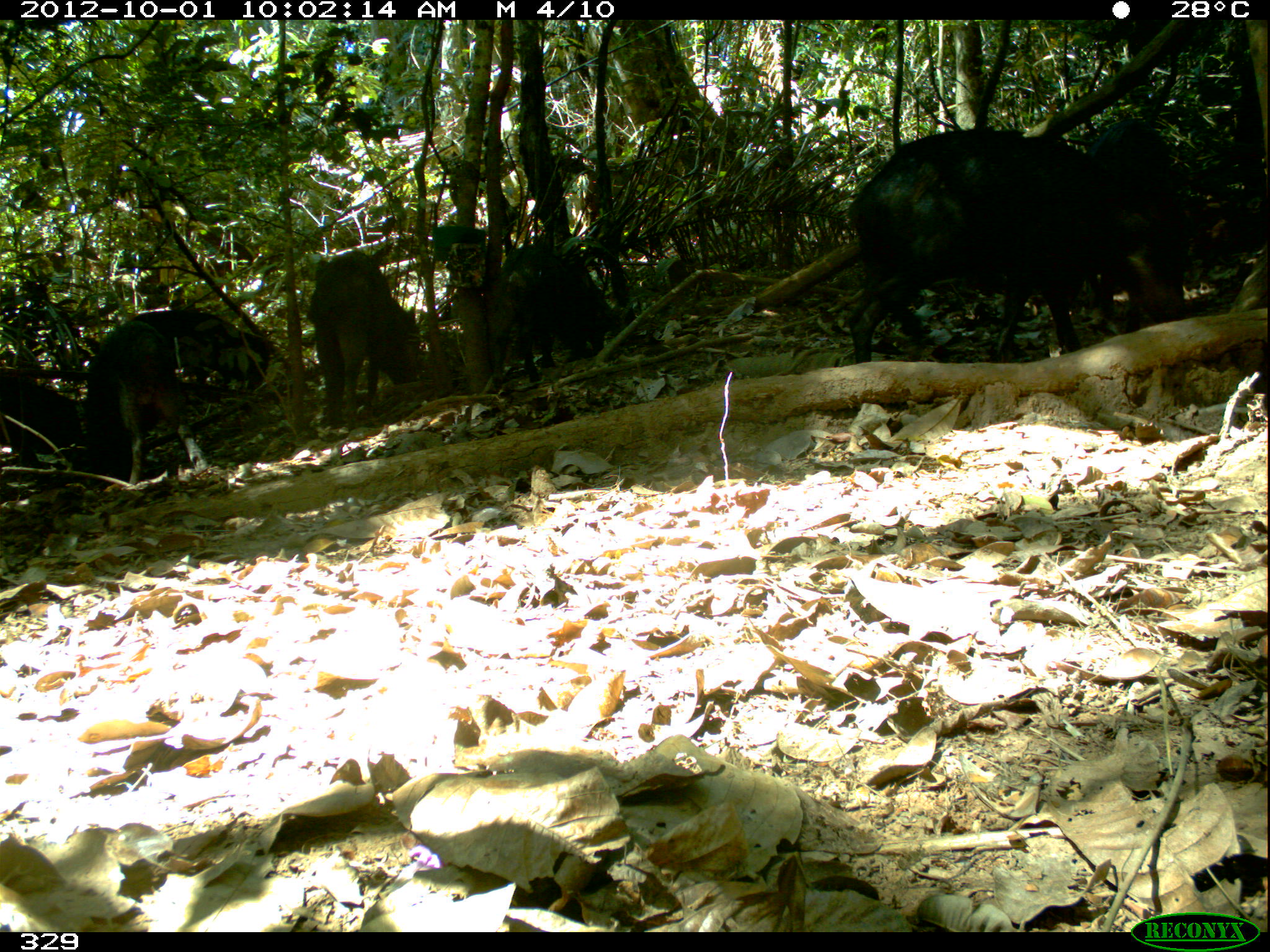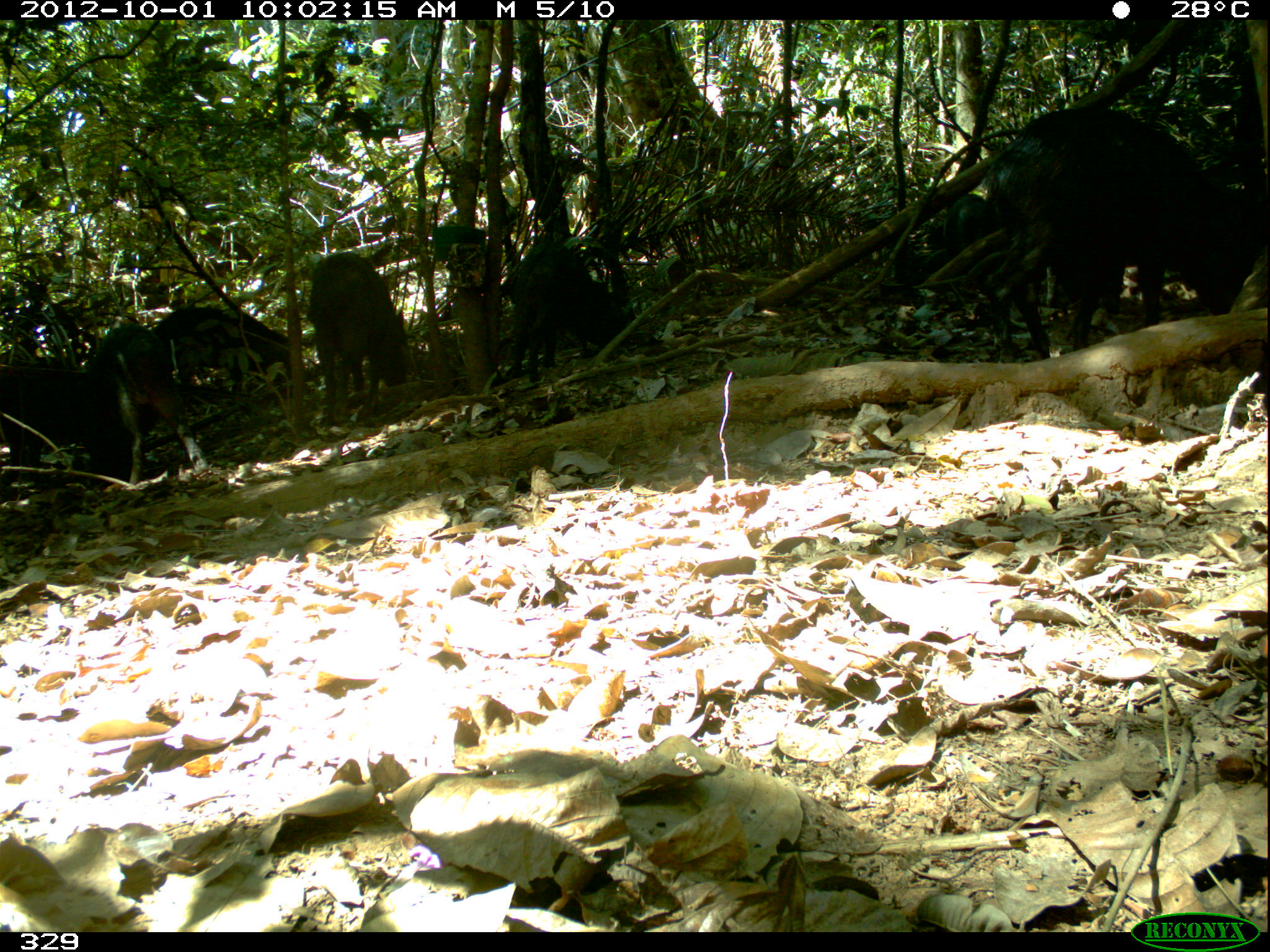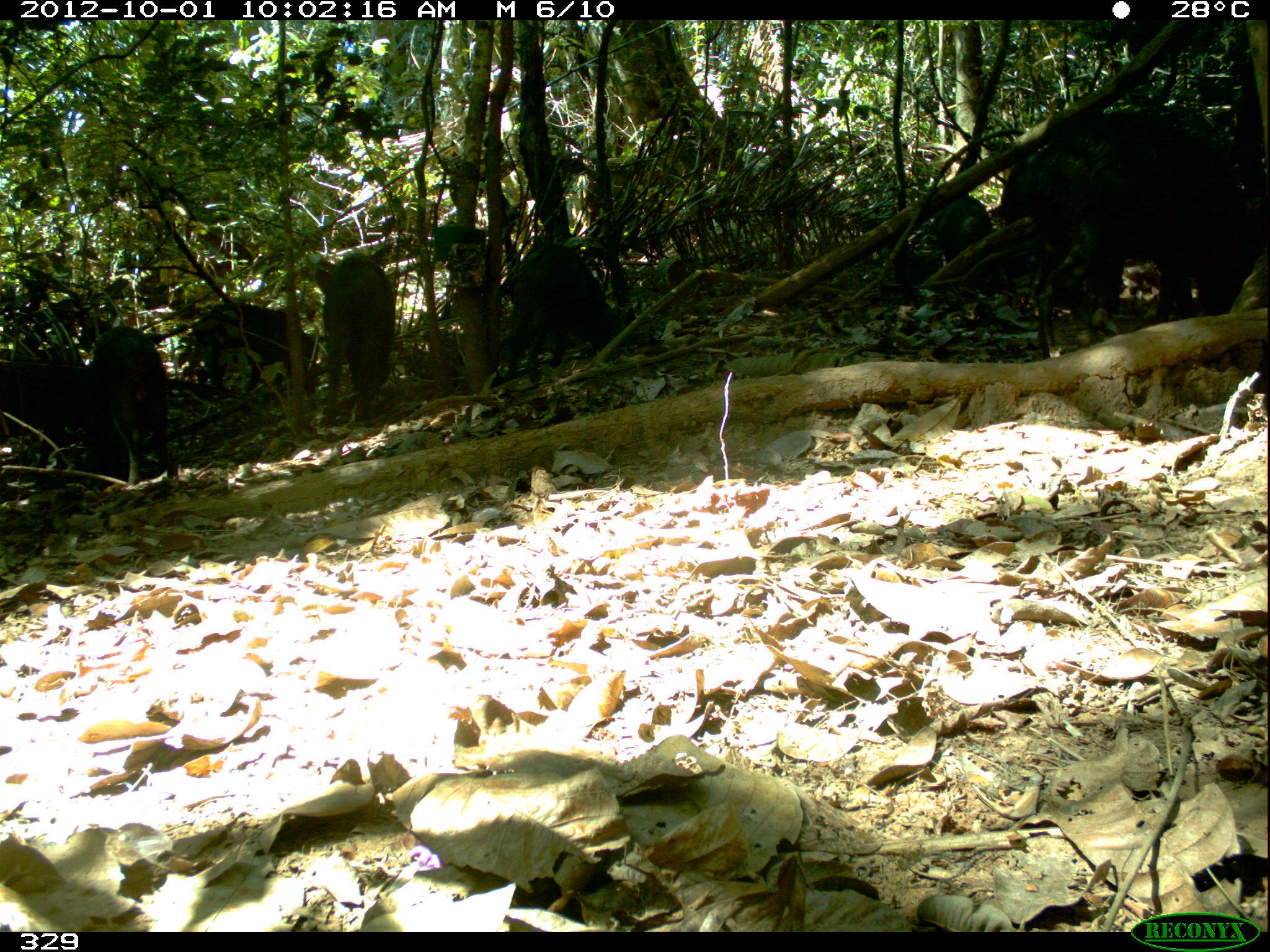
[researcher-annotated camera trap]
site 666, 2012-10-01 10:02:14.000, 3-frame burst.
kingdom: Animalia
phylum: Chordata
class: Mammalia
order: Artiodactyla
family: Tayassuidae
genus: Tayassu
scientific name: Tayassu pecari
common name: white-lipped peccary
Tayassu pecari (white-lipped peccary).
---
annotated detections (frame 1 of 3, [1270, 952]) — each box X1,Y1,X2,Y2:
tayassu pecari: 847,124,1127,360; 1088,119,1189,331; 88,319,212,483; 309,248,421,421; 499,245,633,382; 133,306,275,387; 0,377,94,468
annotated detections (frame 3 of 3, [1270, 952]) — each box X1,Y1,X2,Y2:
tayassu pecari: 1008,110,1248,359; 991,147,1126,314; 493,243,631,383; 307,252,397,430; 88,322,178,482; 195,300,318,397; 1,340,84,470; 931,190,1016,302